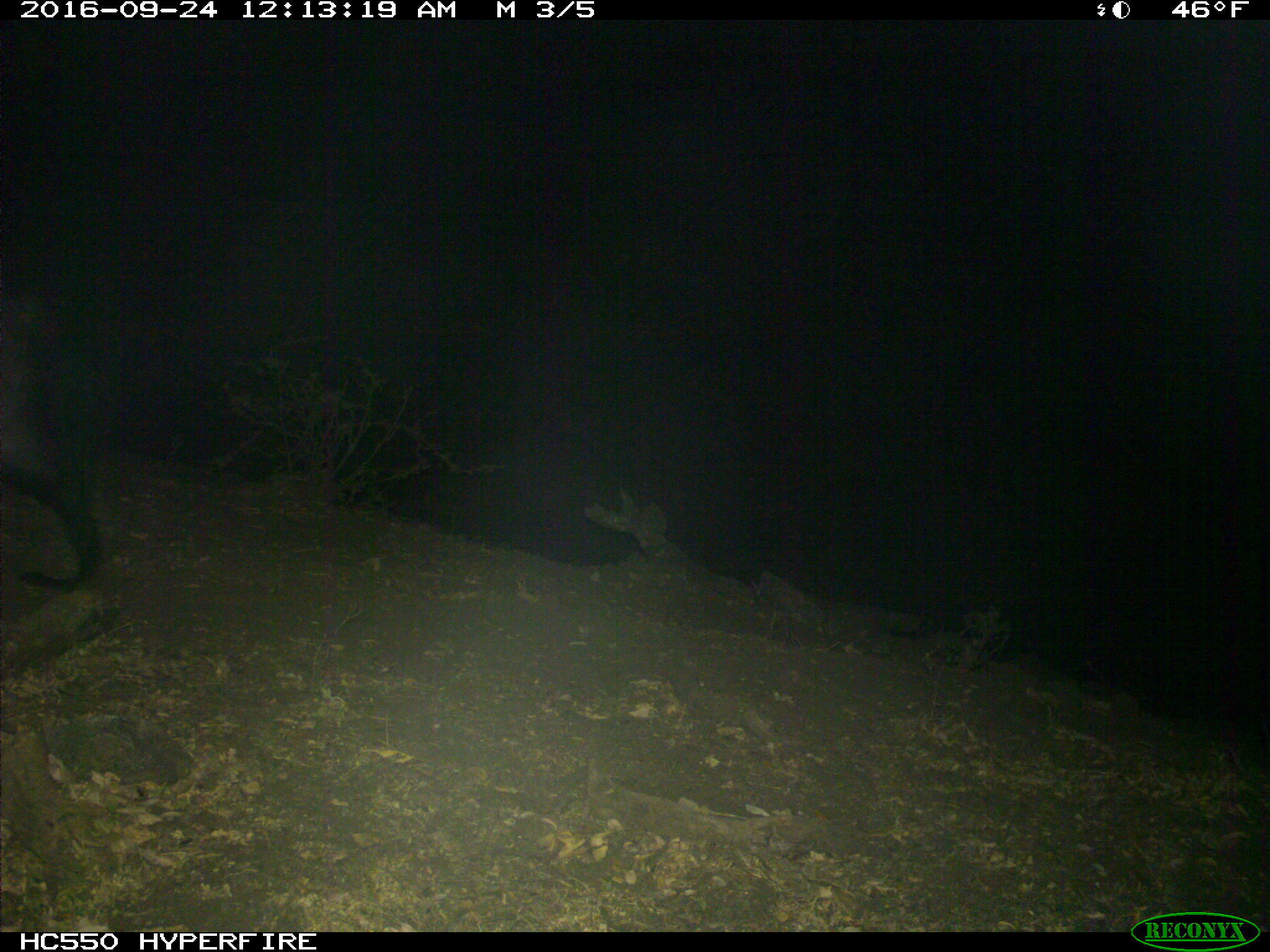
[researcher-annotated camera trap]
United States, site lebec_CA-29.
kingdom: Animalia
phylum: Chordata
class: Mammalia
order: Artiodactyla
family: Suidae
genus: Sus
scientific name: Sus scrofa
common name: wild boar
Sus scrofa (wild boar).